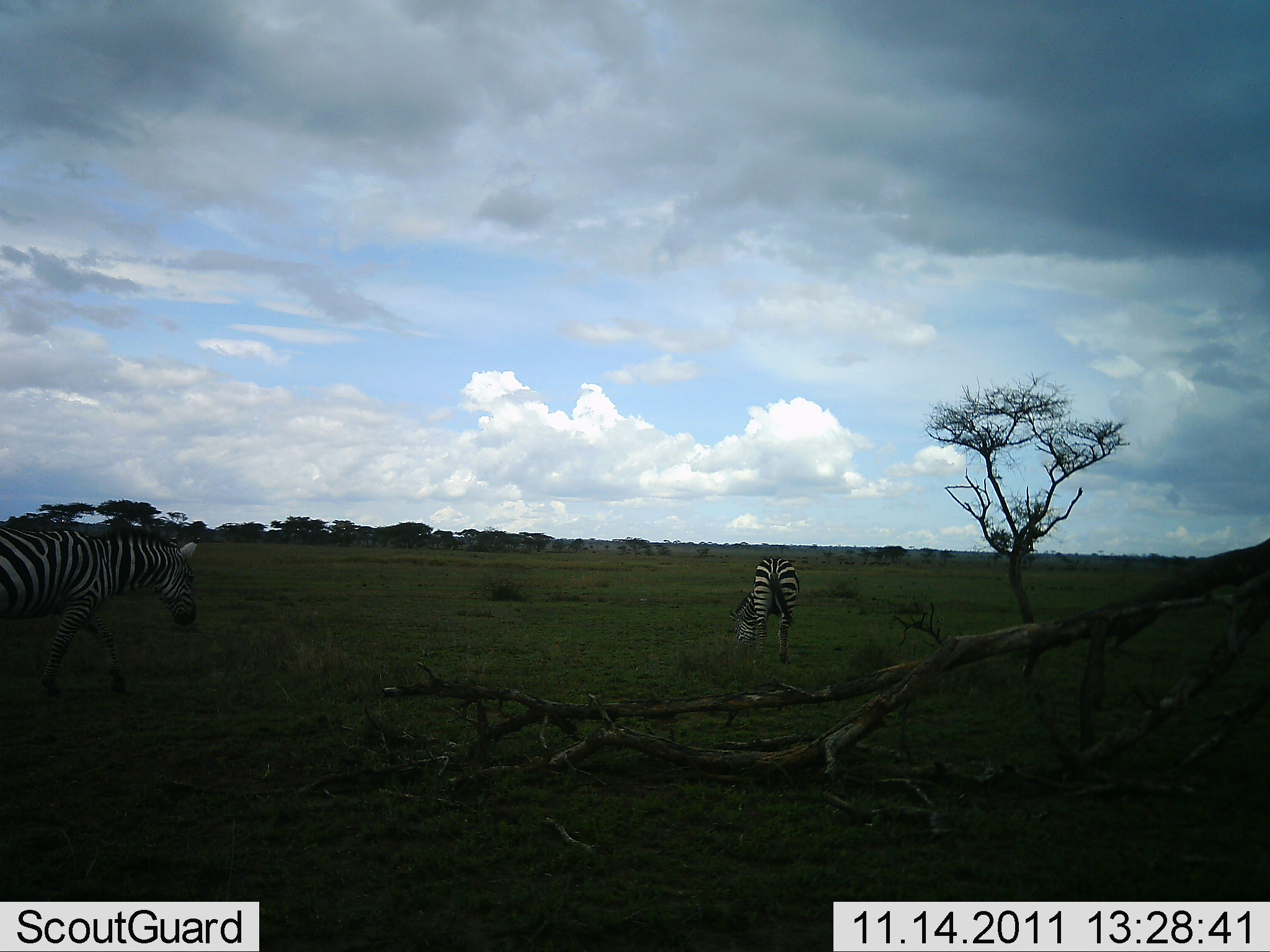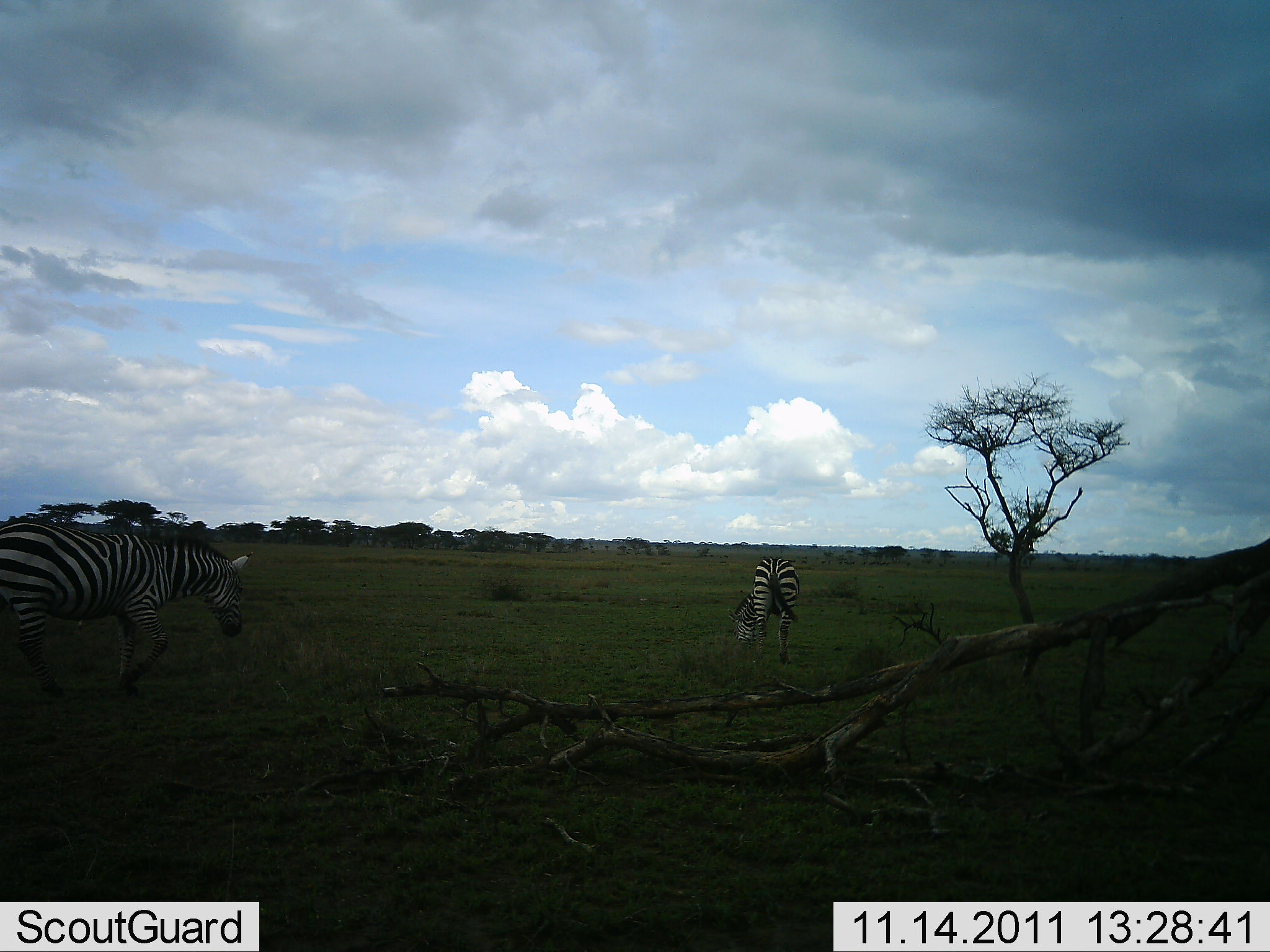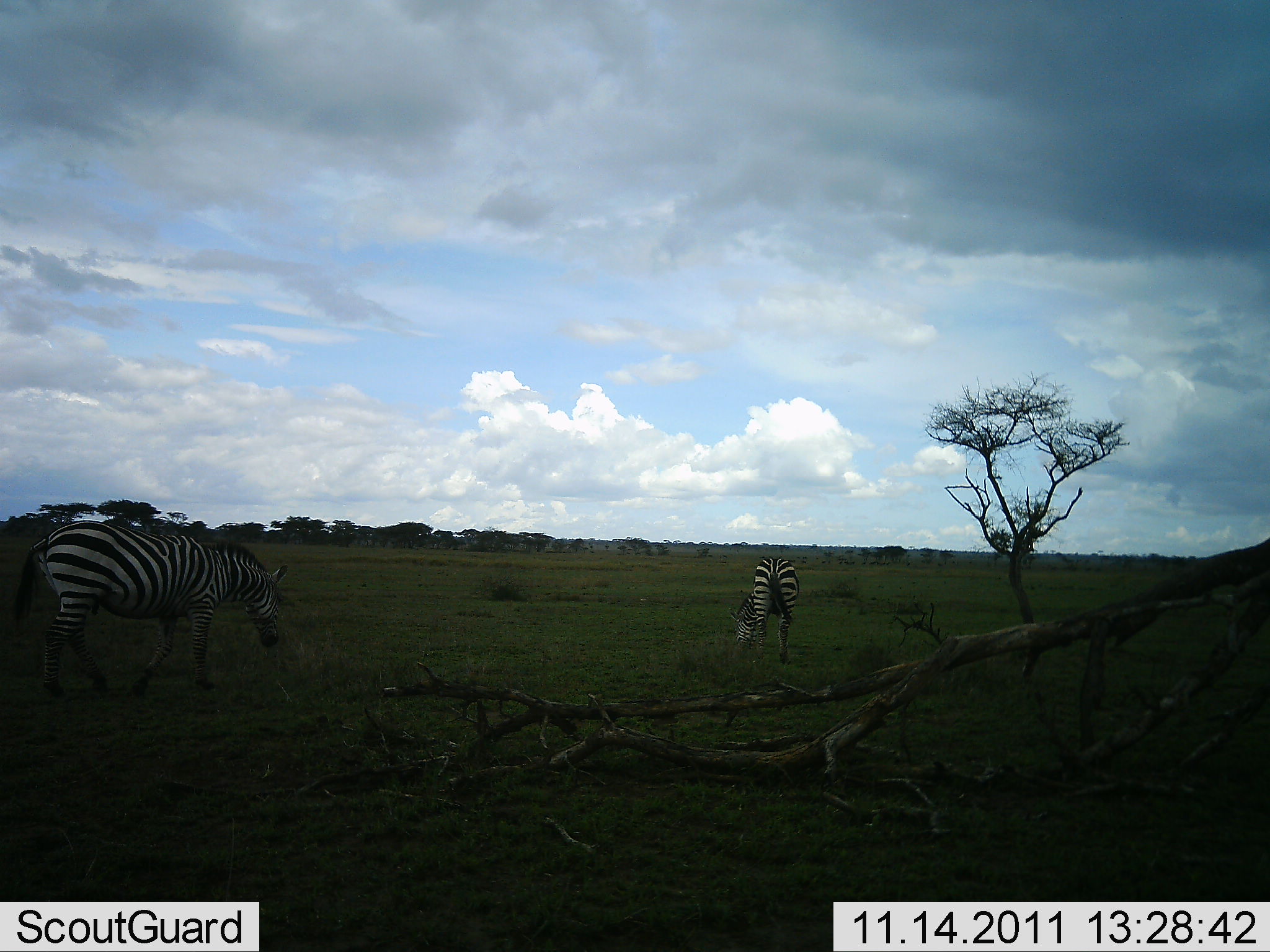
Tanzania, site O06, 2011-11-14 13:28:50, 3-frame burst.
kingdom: Animalia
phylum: Chordata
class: Mammalia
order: Perissodactyla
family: Equidae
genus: Equus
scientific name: Equus quagga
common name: plains zebra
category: zebra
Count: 2.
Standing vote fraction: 25%.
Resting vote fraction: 8%.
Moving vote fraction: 50%.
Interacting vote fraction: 0%.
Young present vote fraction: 0%.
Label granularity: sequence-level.